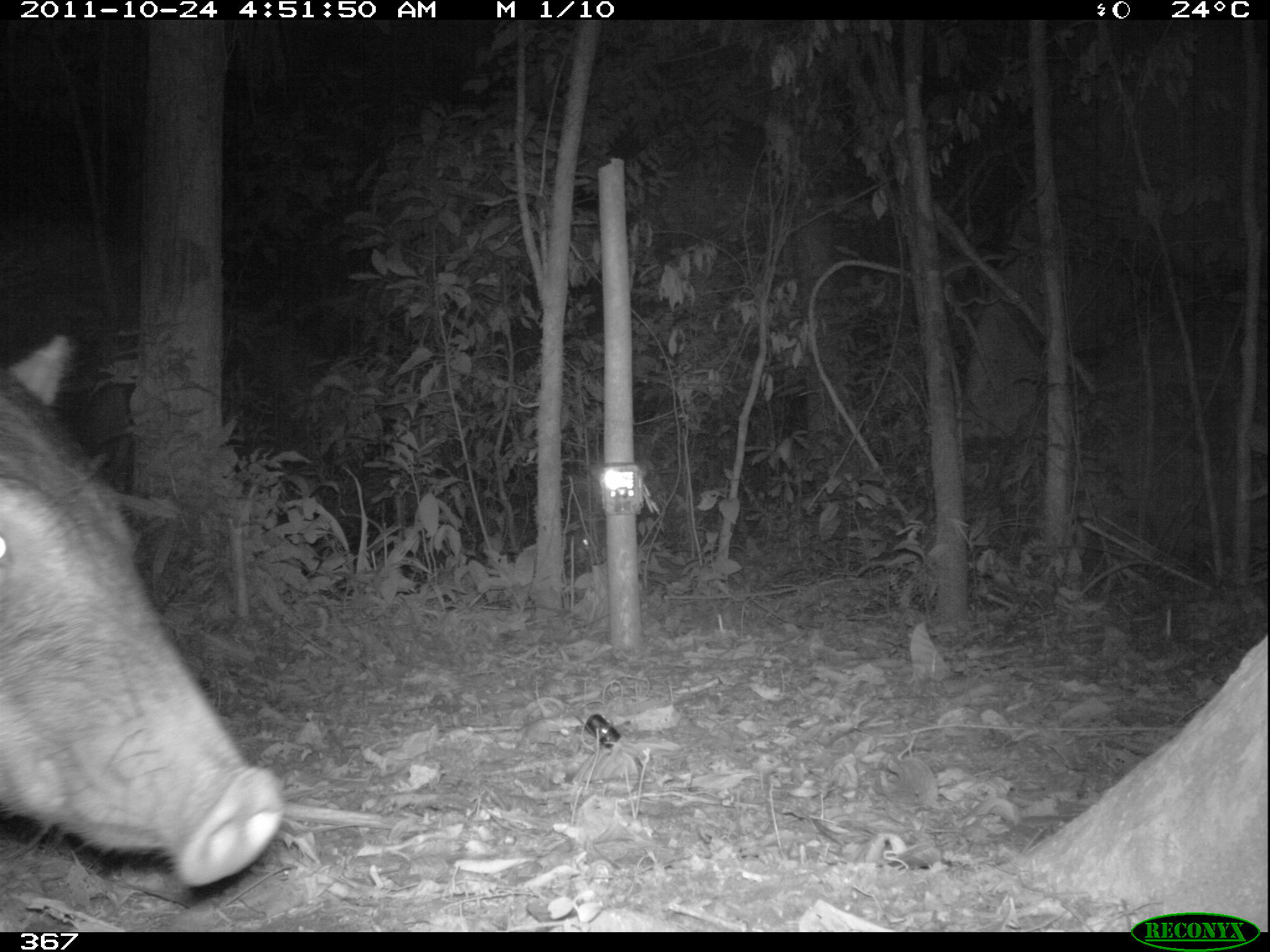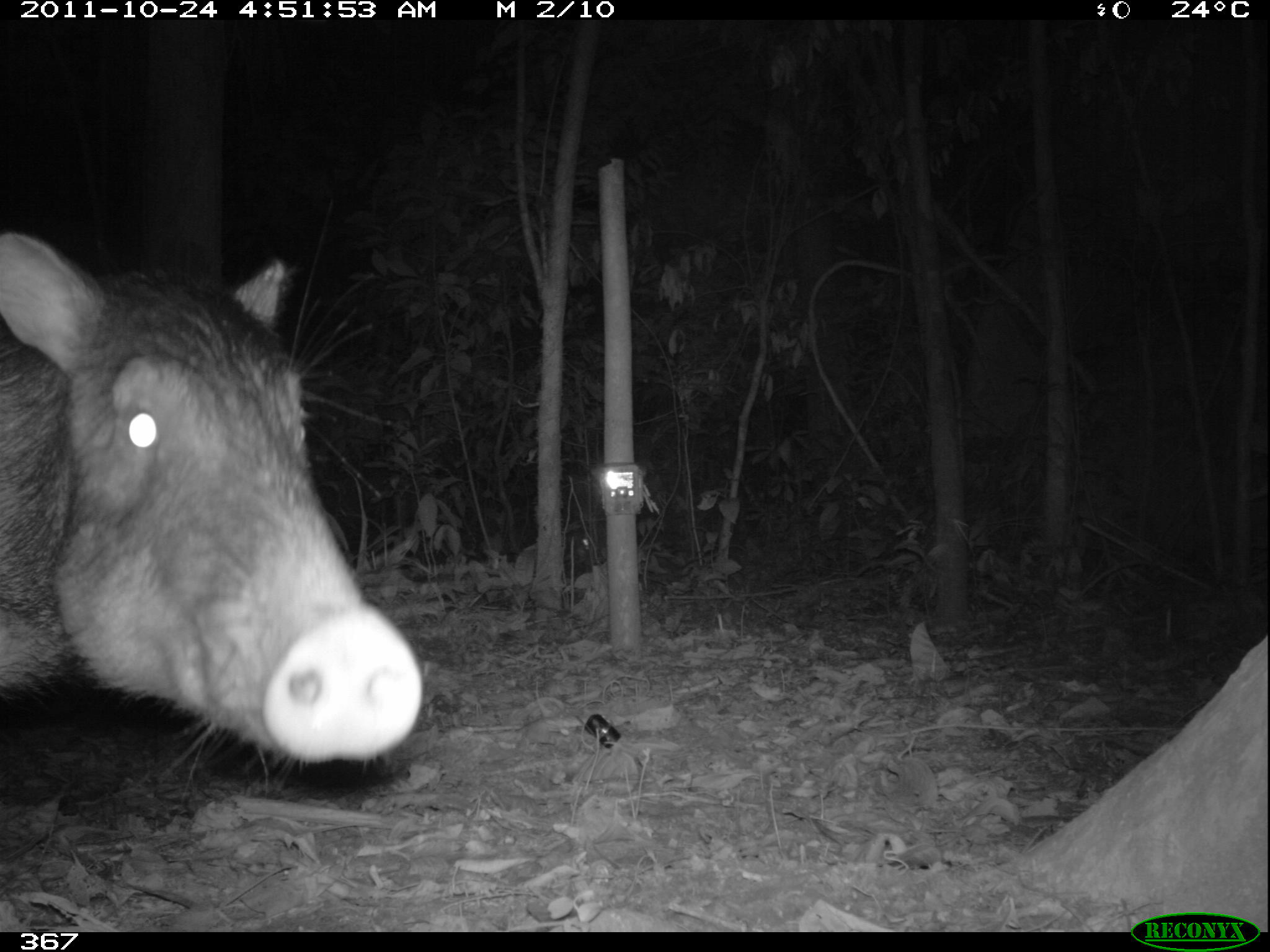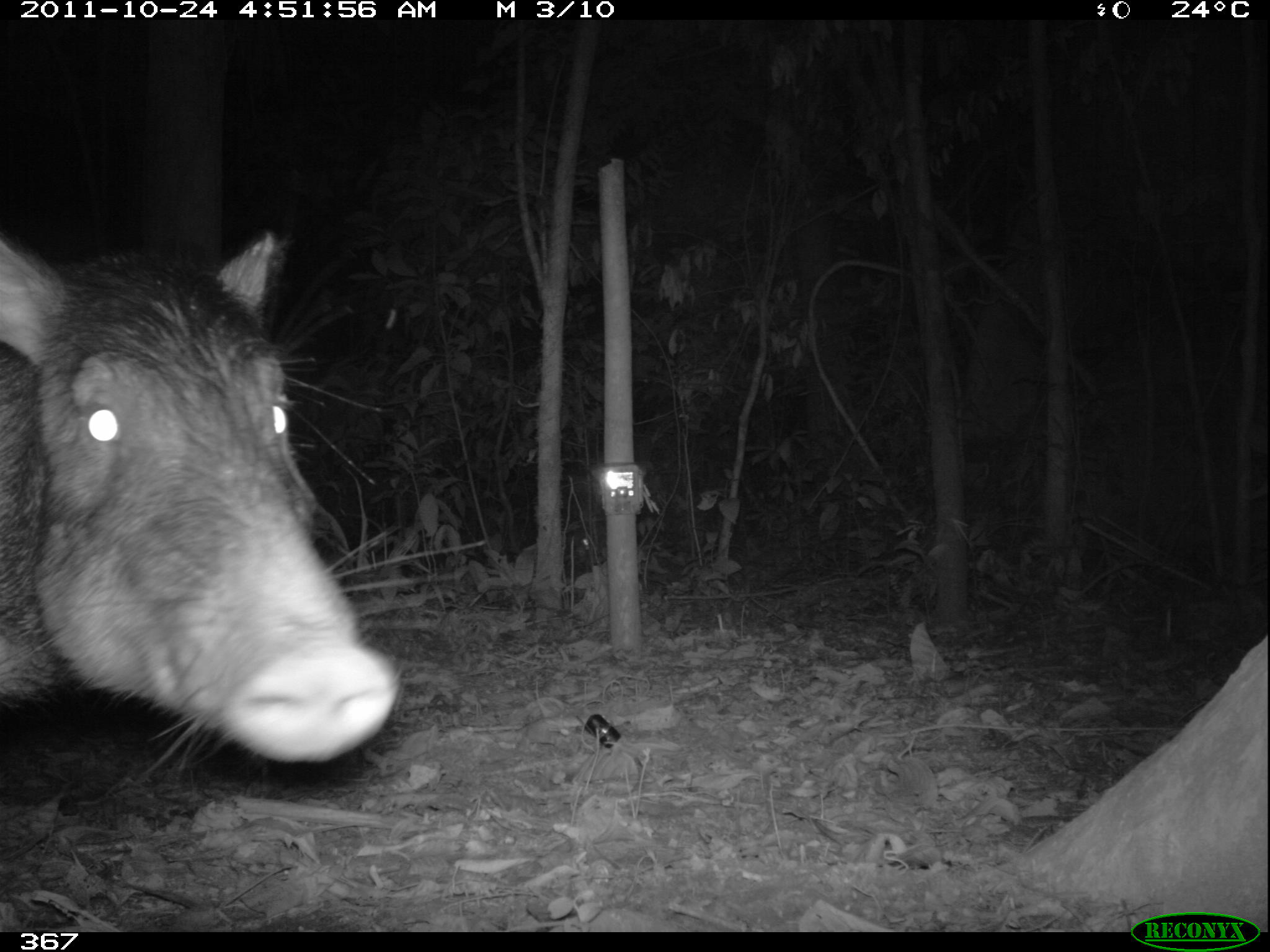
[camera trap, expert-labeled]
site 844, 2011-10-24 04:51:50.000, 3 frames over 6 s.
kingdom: Animalia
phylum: Chordata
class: Mammalia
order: Artiodactyla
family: Tayassuidae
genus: Tayassu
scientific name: Tayassu pecari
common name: white-lipped peccary